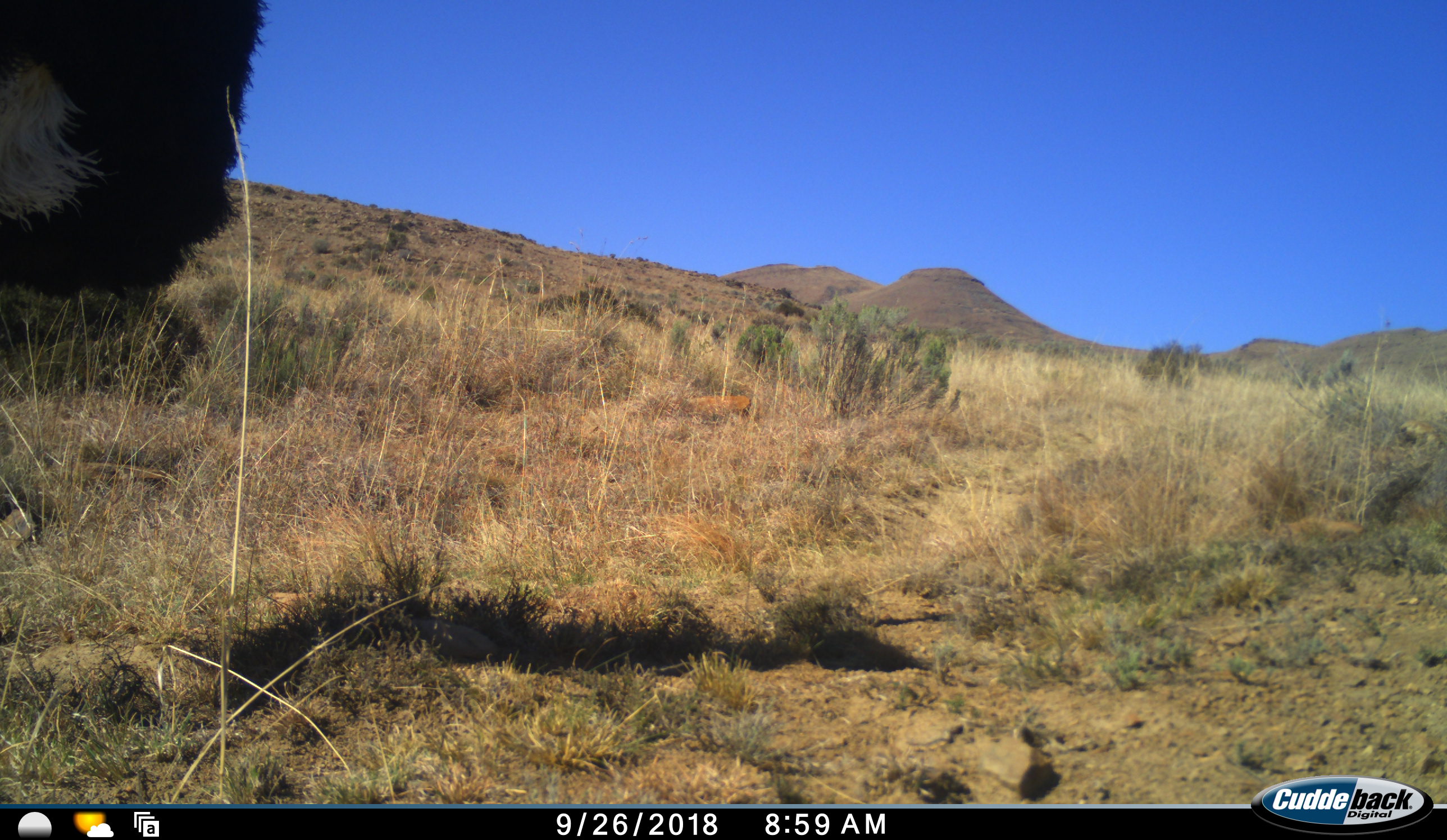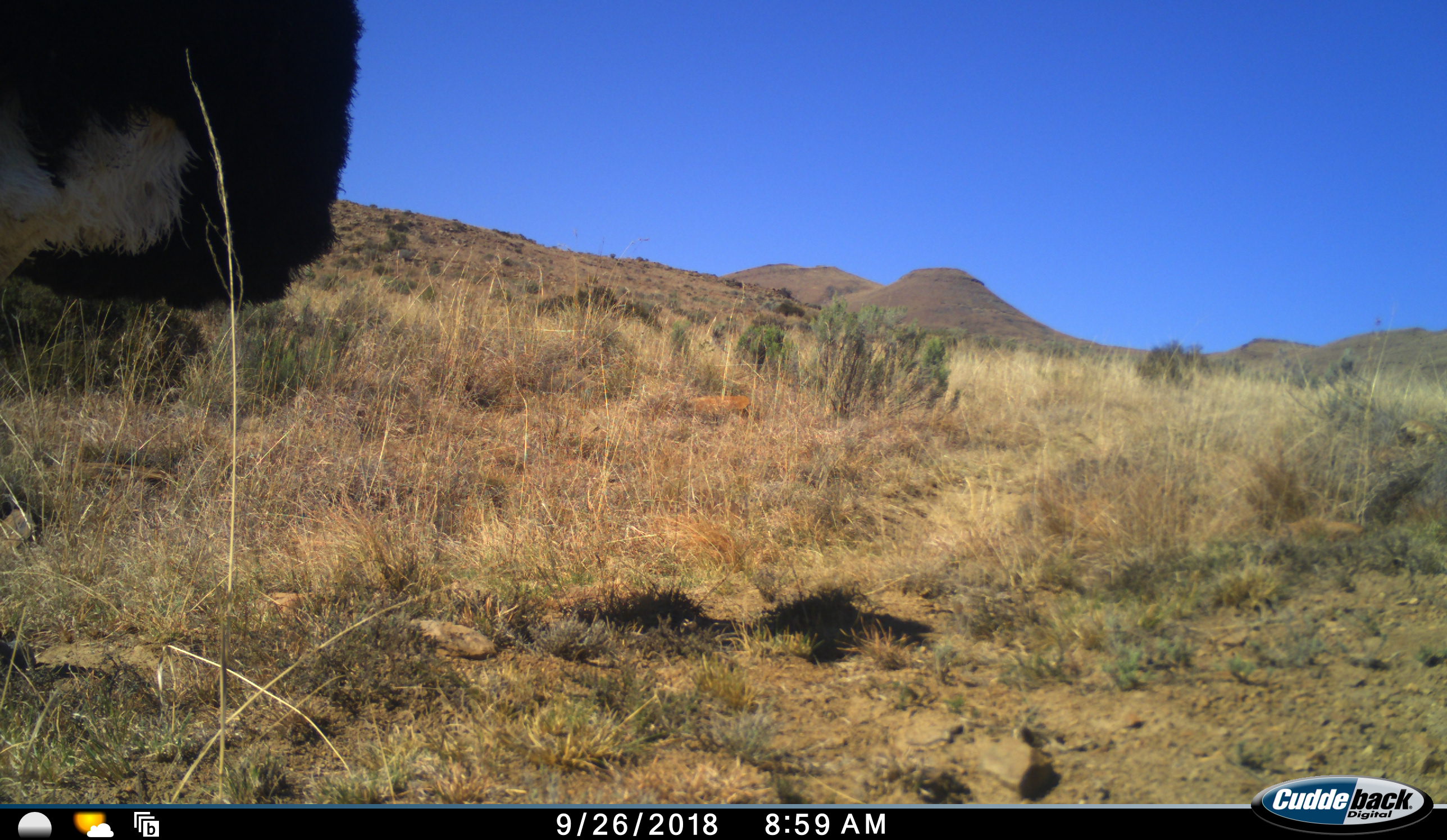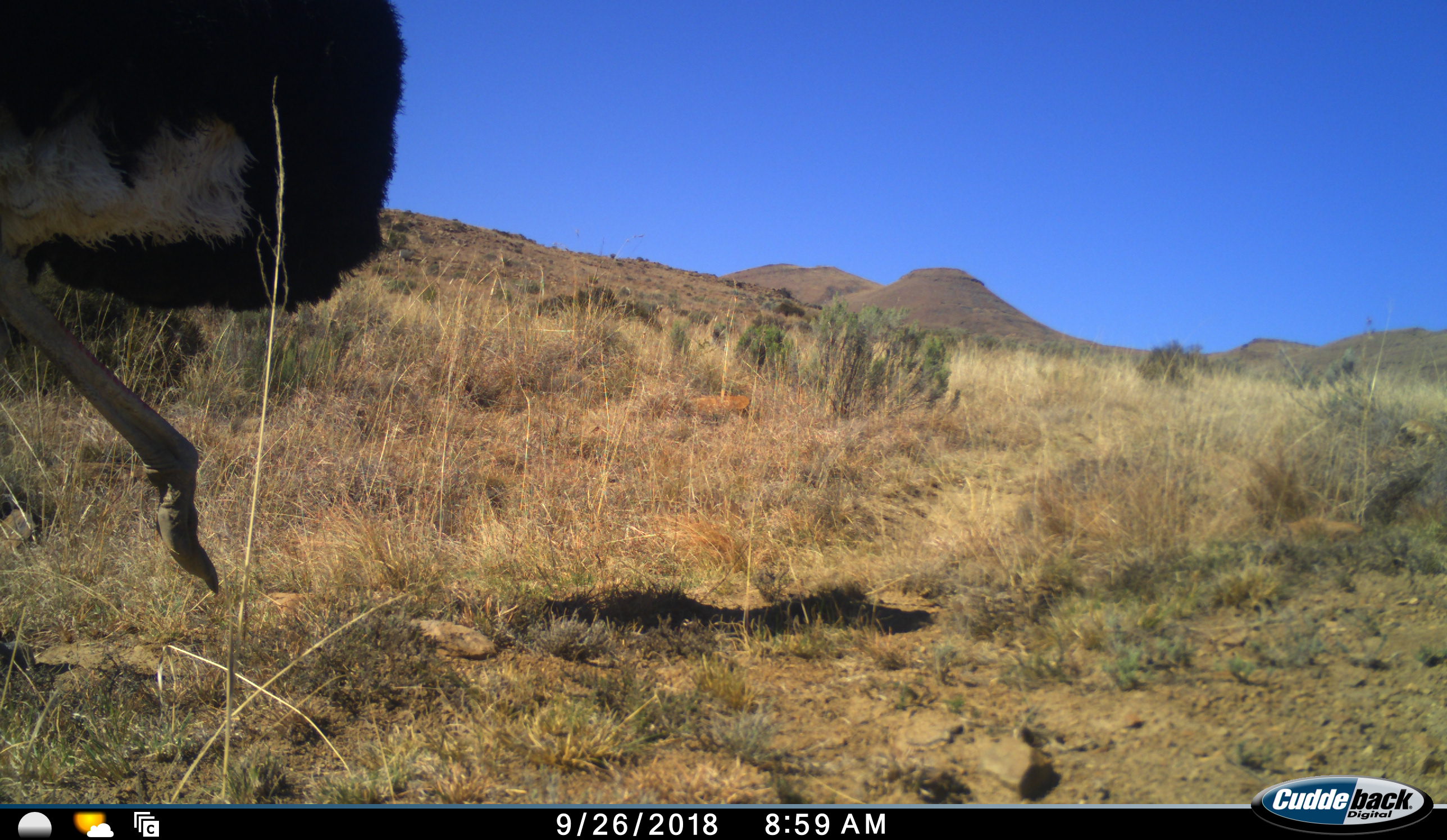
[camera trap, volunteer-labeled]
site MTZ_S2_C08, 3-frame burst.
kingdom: Animalia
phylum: Chordata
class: Aves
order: Struthioniformes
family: Struthionidae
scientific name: Struthionidae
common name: ostrich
Ostrich (Struthionidae), count 1. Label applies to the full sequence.